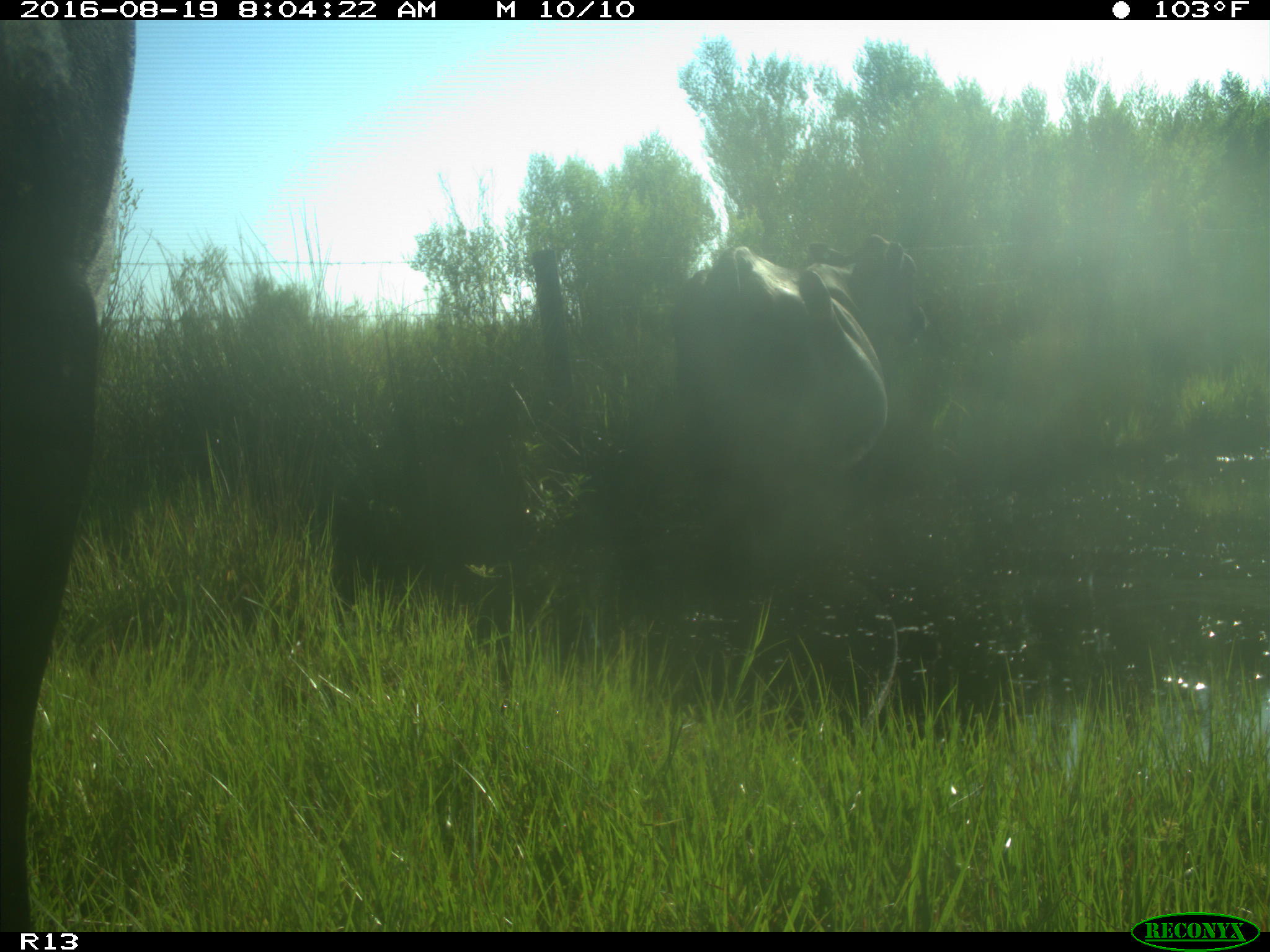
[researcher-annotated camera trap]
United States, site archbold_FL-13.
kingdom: Animalia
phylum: Chordata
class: Mammalia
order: Artiodactyla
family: Bovidae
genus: Bos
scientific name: Bos taurus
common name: domestic cow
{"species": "Bos taurus (domestic cow)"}